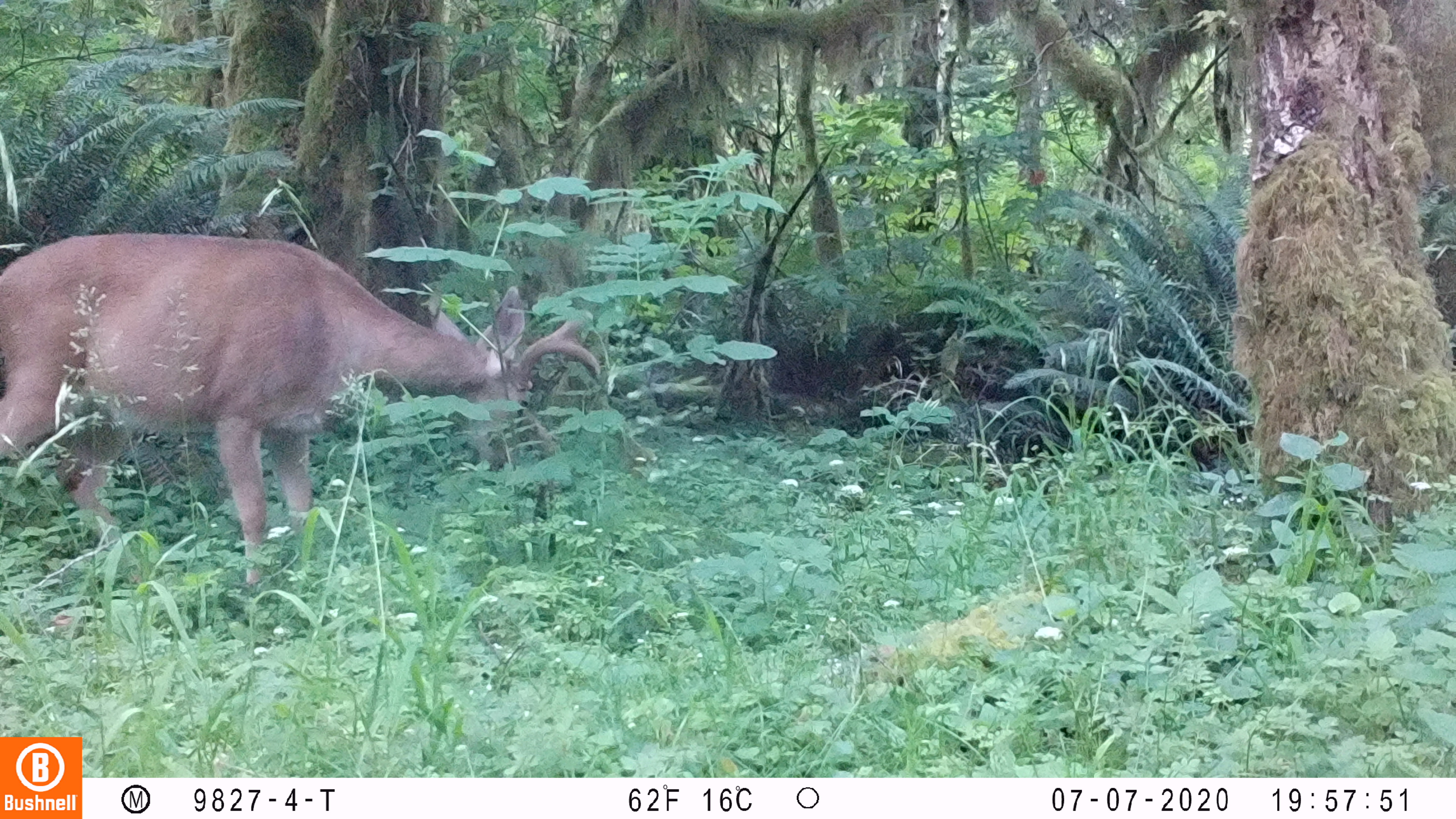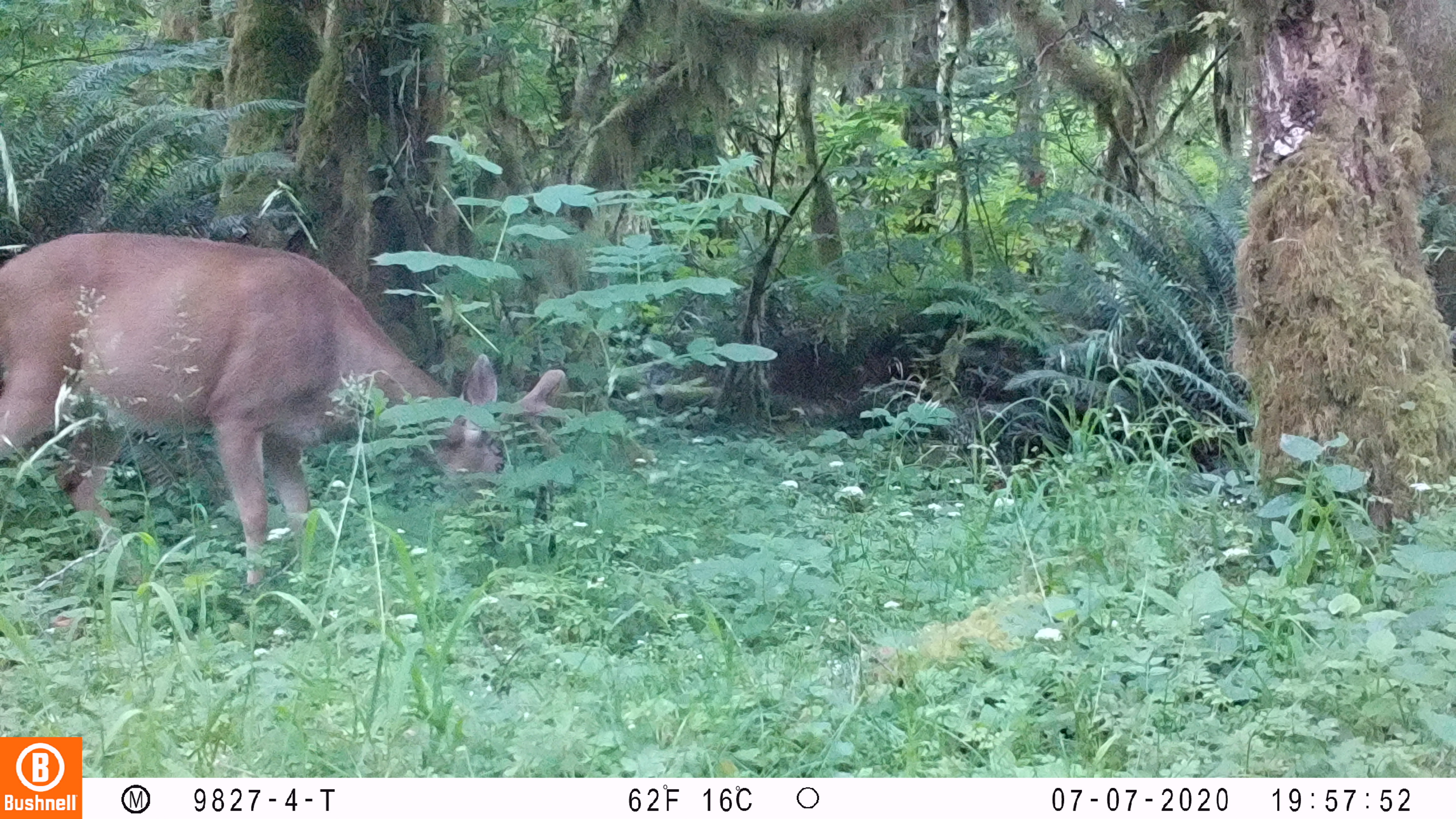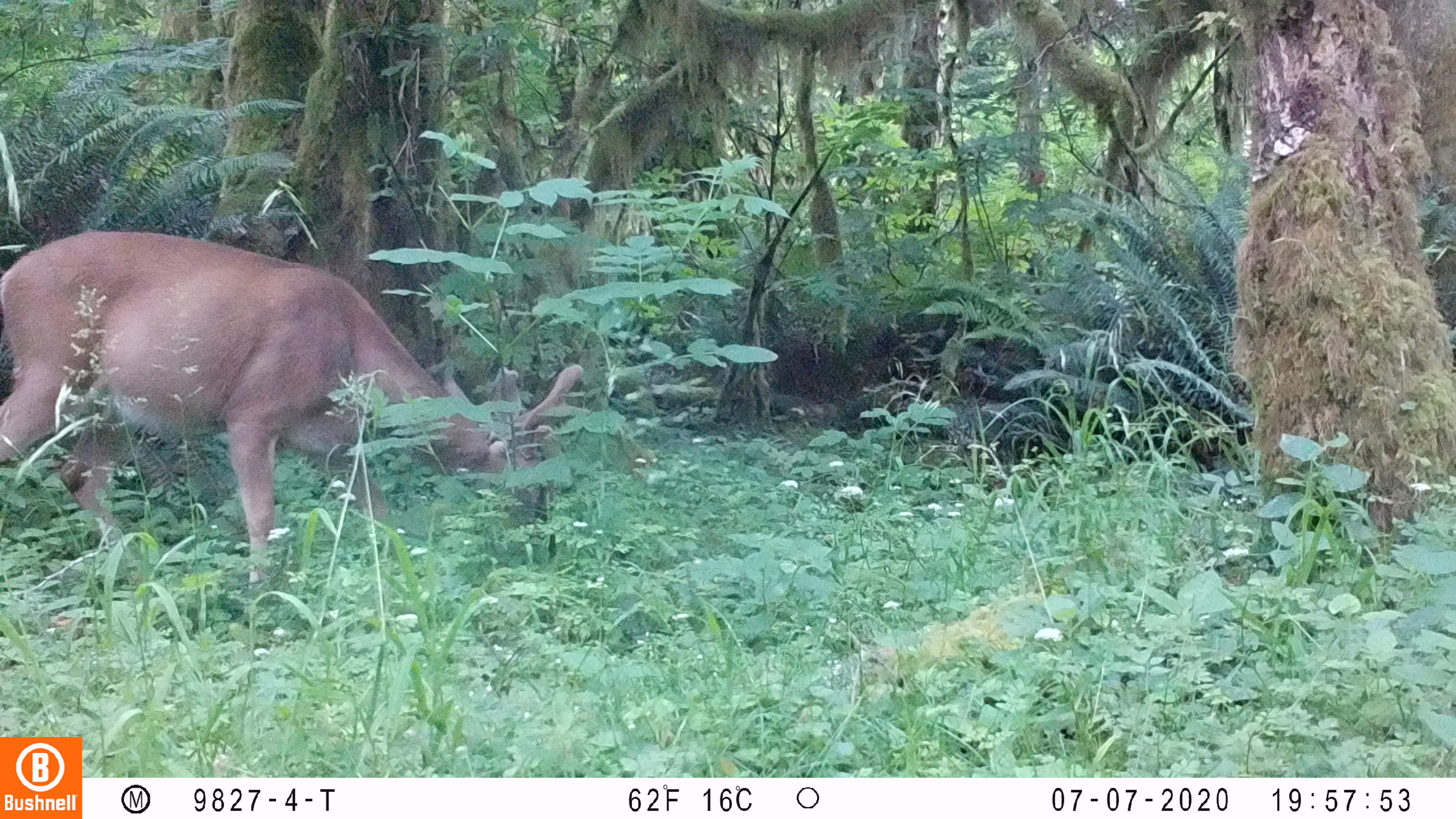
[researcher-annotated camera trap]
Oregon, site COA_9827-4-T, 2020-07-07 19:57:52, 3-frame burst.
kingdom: Animalia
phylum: Chordata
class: Mammalia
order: Artiodactyla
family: Cervidae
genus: Odocoileus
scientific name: Odocoileus hemionus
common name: black-tailed deer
Black-tailed deer (Odocoileus hemionus).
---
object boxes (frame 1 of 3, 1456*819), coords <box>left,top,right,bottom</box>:
black-tailed deer: <box>0,224,618,603</box>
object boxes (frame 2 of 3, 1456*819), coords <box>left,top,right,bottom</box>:
black-tailed deer: <box>0,228,571,598</box>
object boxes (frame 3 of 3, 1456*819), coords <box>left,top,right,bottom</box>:
black-tailed deer: <box>0,219,592,594</box>